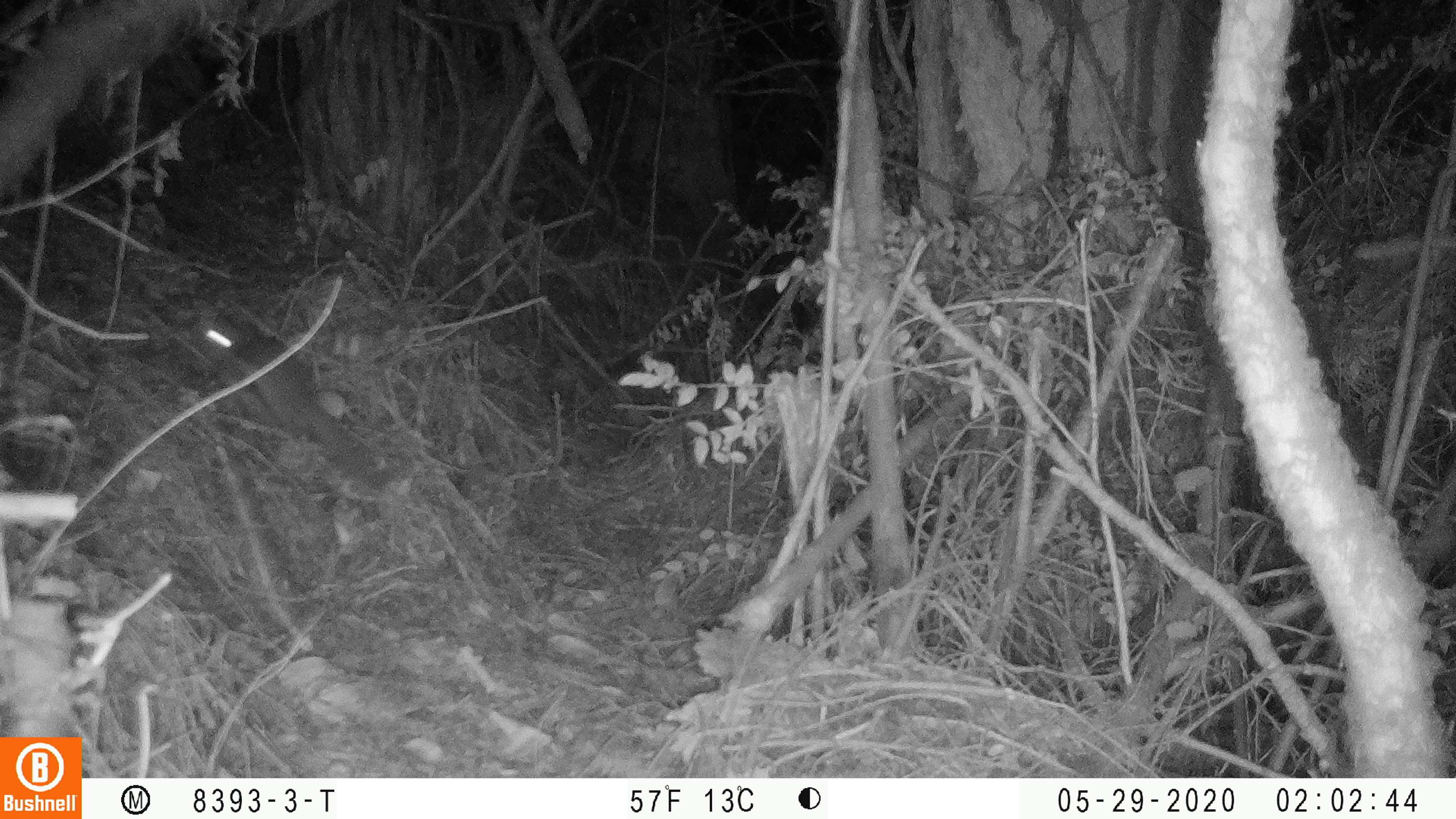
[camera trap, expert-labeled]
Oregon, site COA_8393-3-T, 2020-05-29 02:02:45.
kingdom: Animalia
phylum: Chordata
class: Mammalia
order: Rodentia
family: Sciuridae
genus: Glaucomys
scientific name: Glaucomys oregonensis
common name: humboldt's flying squirrel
Humboldt's flying squirrel (Glaucomys oregonensis).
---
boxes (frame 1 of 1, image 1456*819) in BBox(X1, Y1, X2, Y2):
humboldt's flying squirrel: BBox(193, 310, 379, 486)